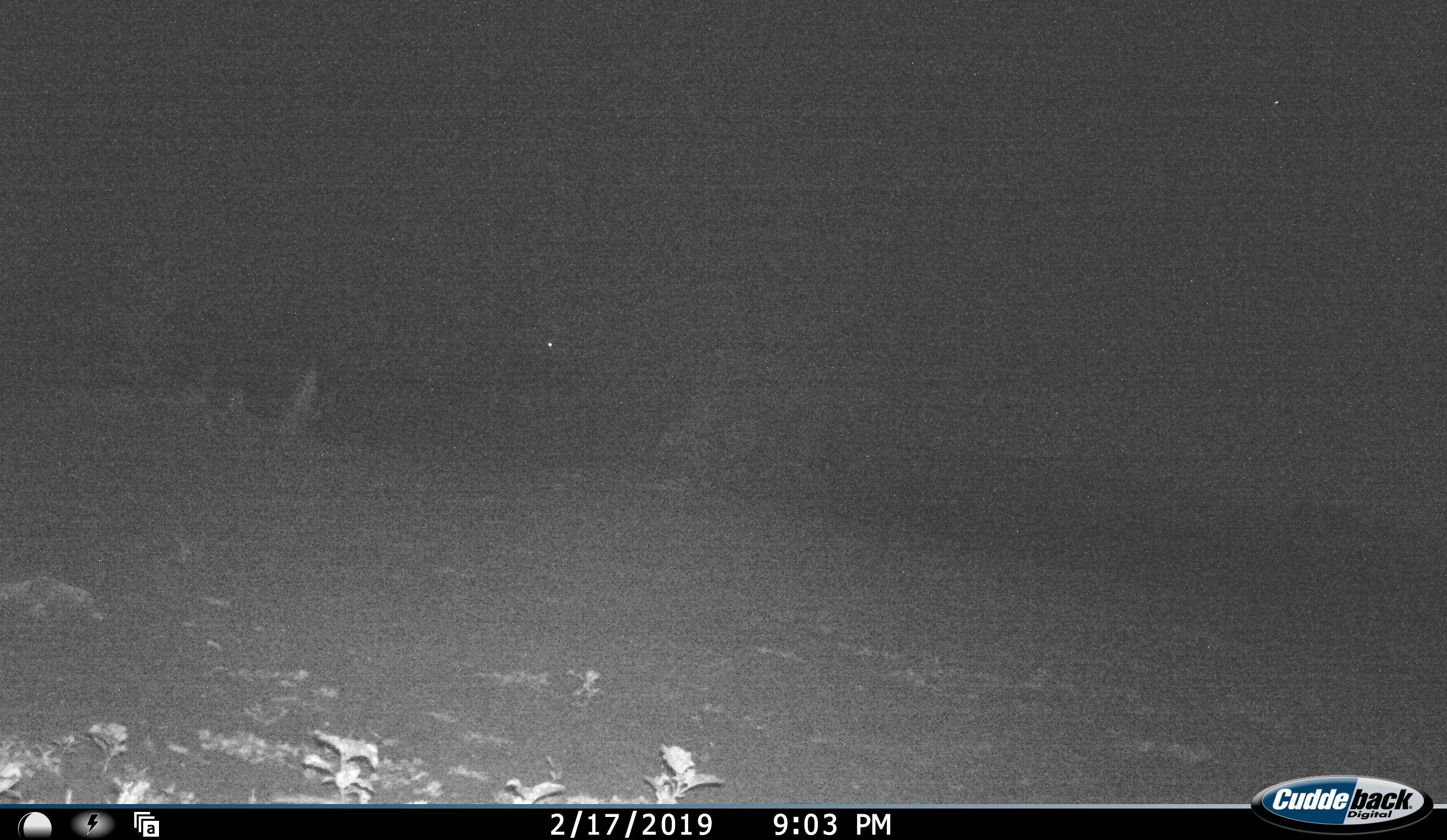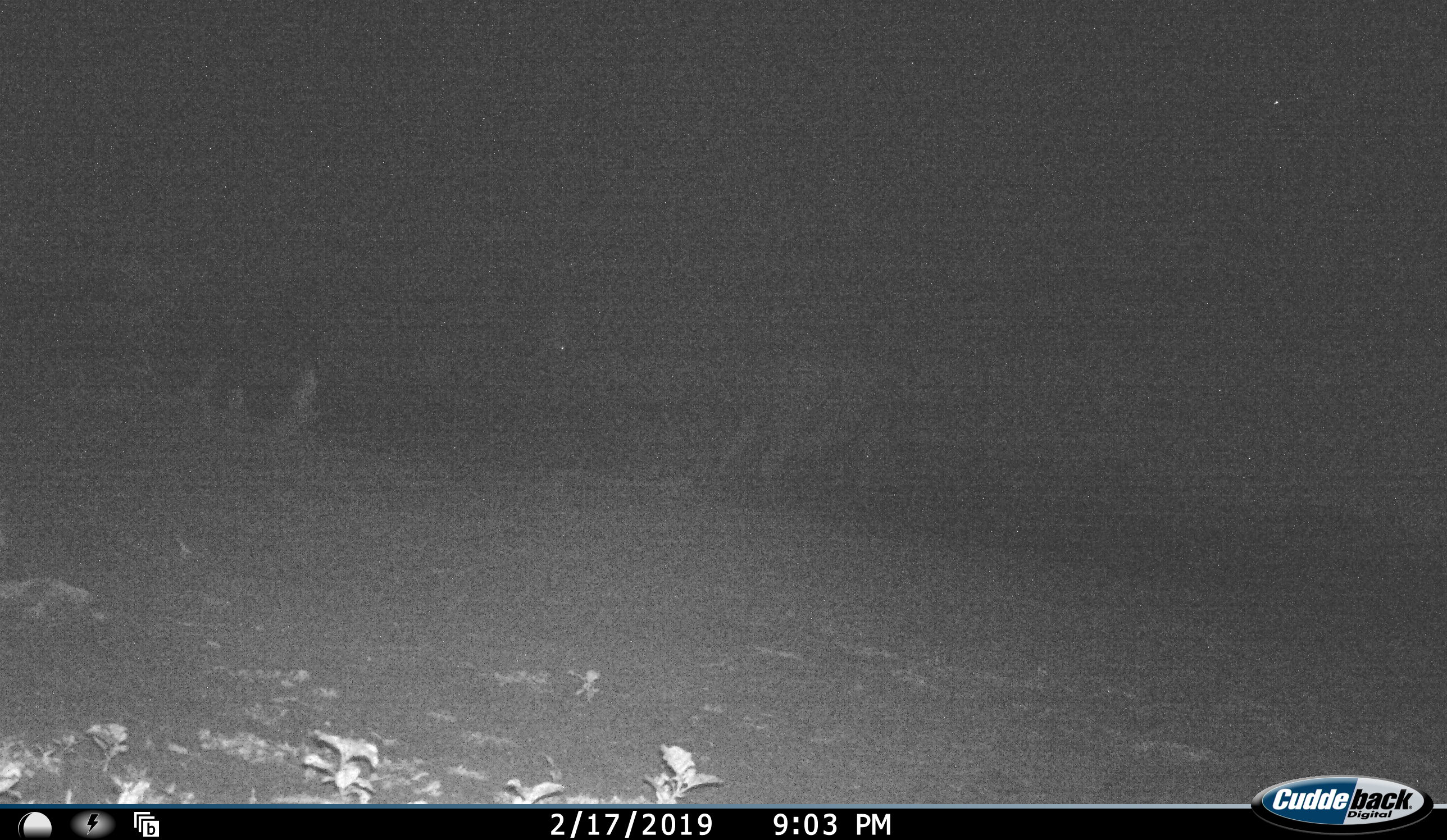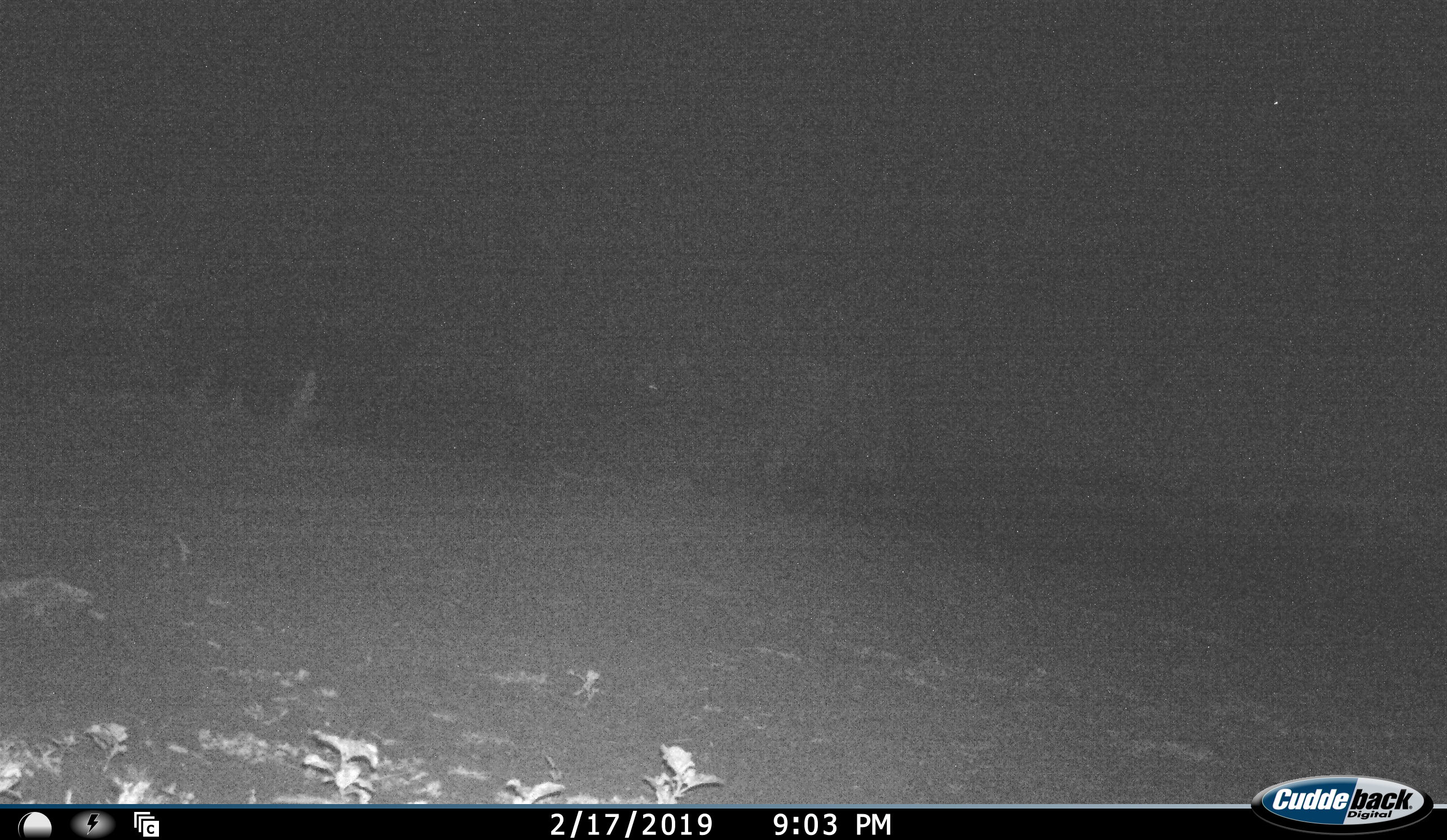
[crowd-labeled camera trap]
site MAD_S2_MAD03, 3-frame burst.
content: unidentified animal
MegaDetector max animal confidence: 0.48